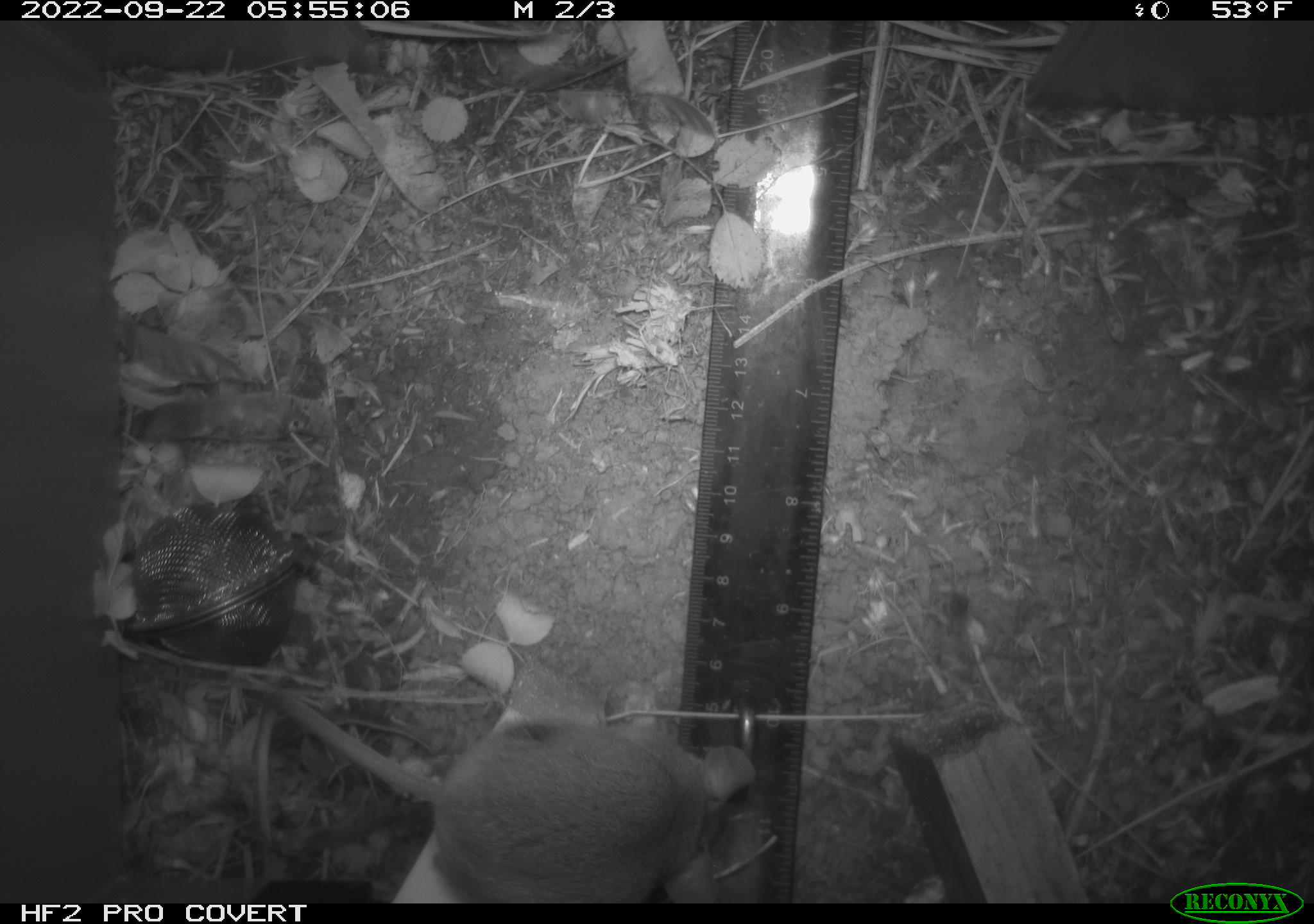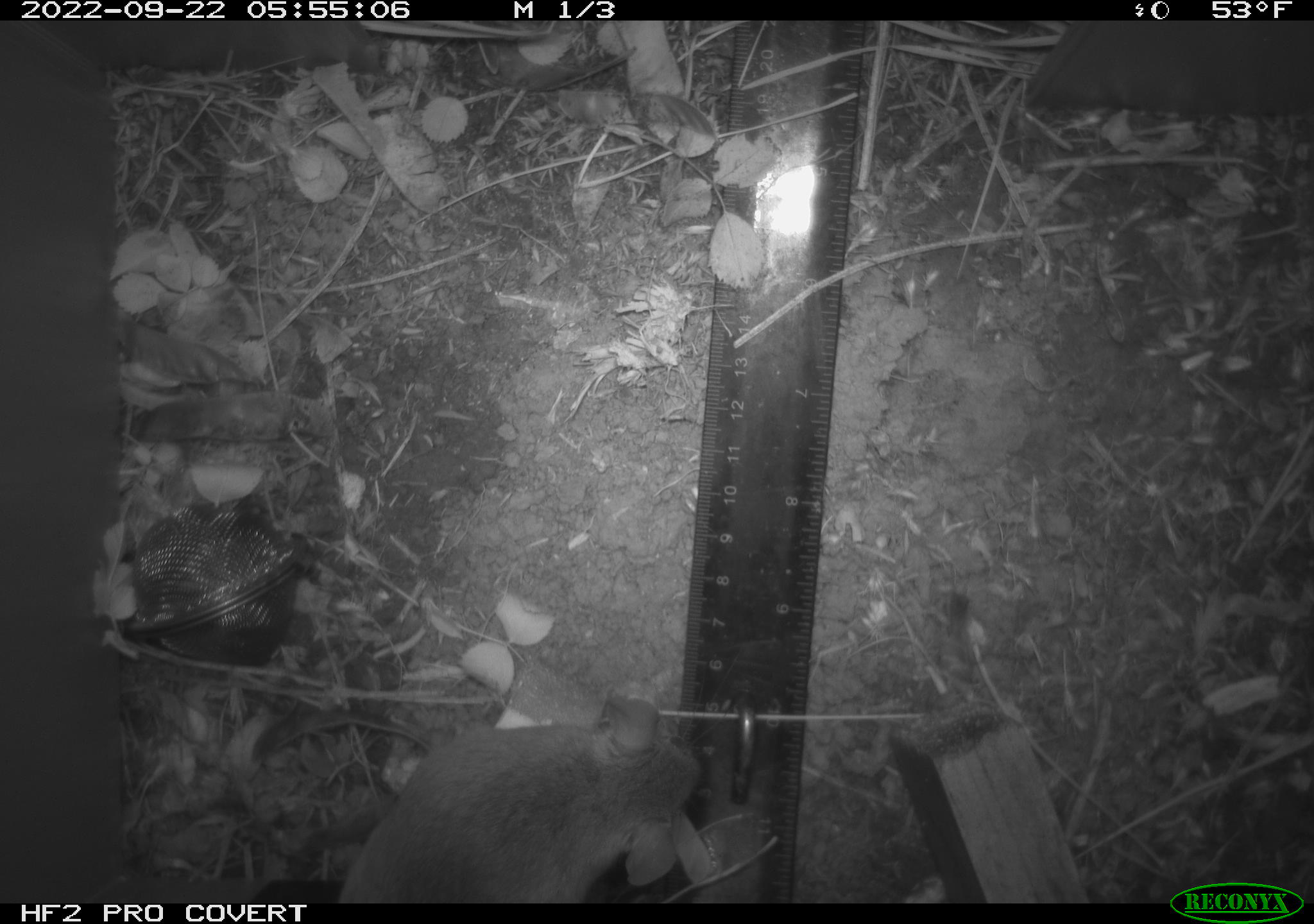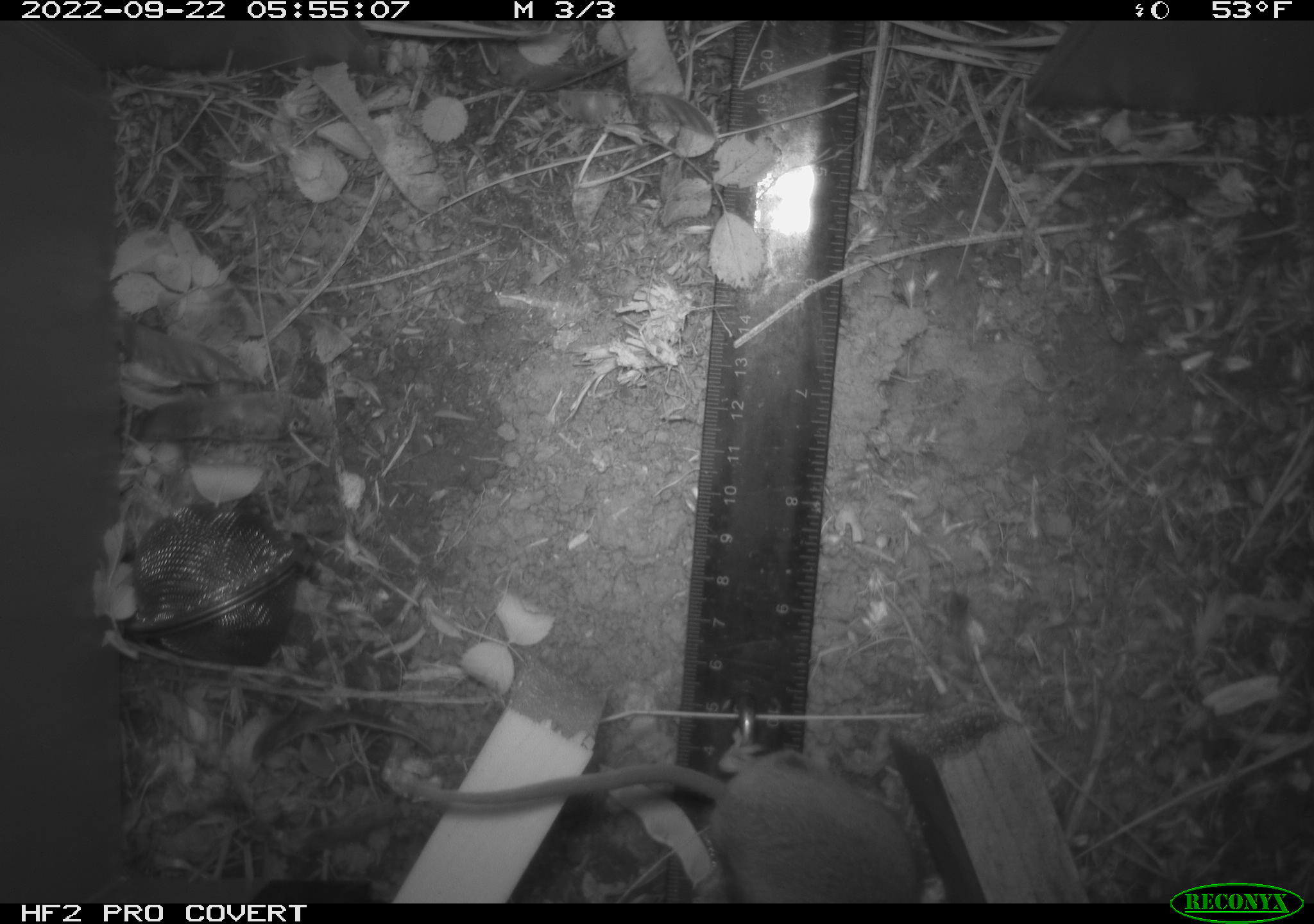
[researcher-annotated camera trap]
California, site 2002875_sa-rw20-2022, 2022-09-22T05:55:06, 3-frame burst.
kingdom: Animalia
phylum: Chordata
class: Mammalia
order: Rodentia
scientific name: Rodentia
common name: mouse species